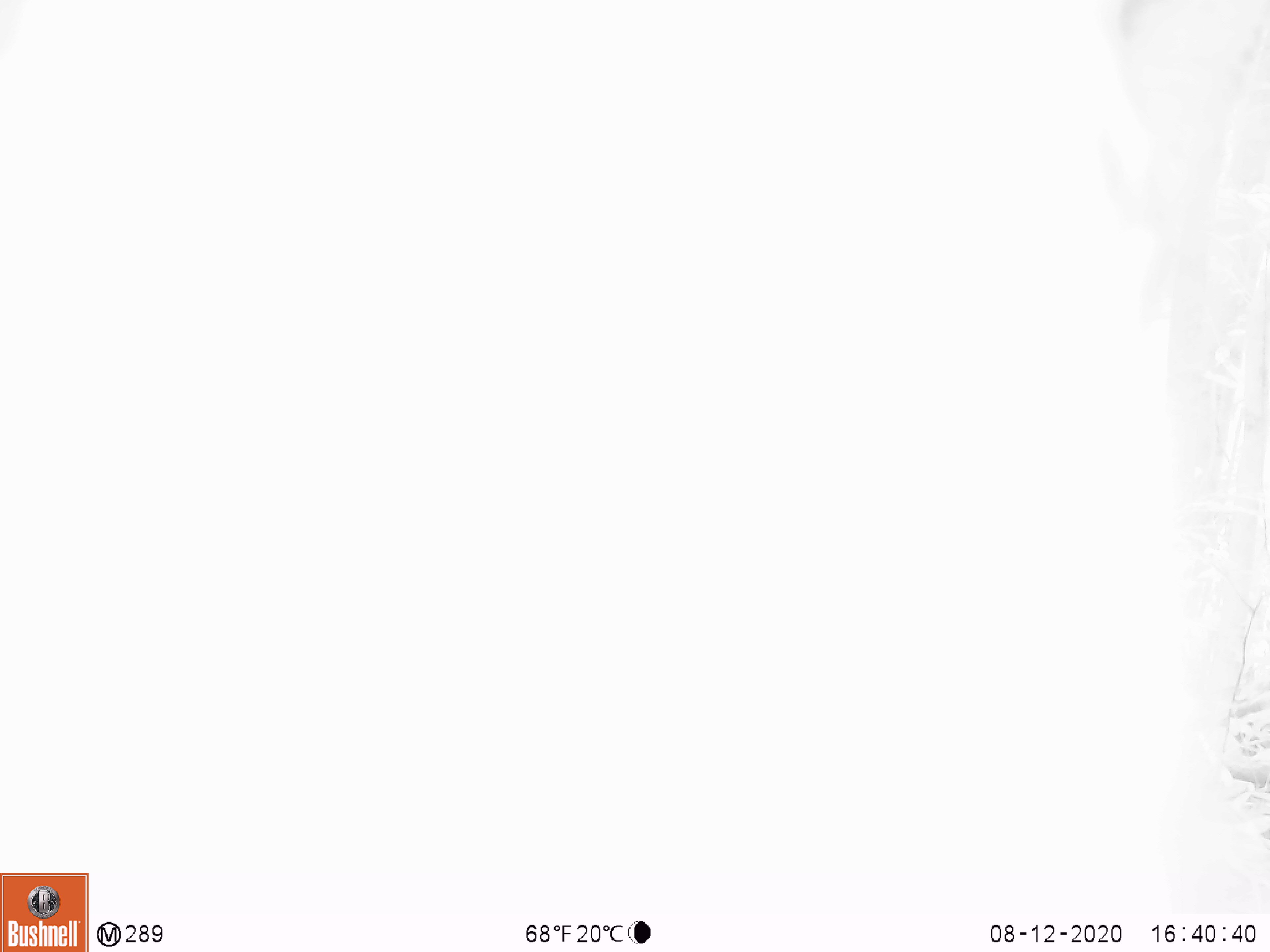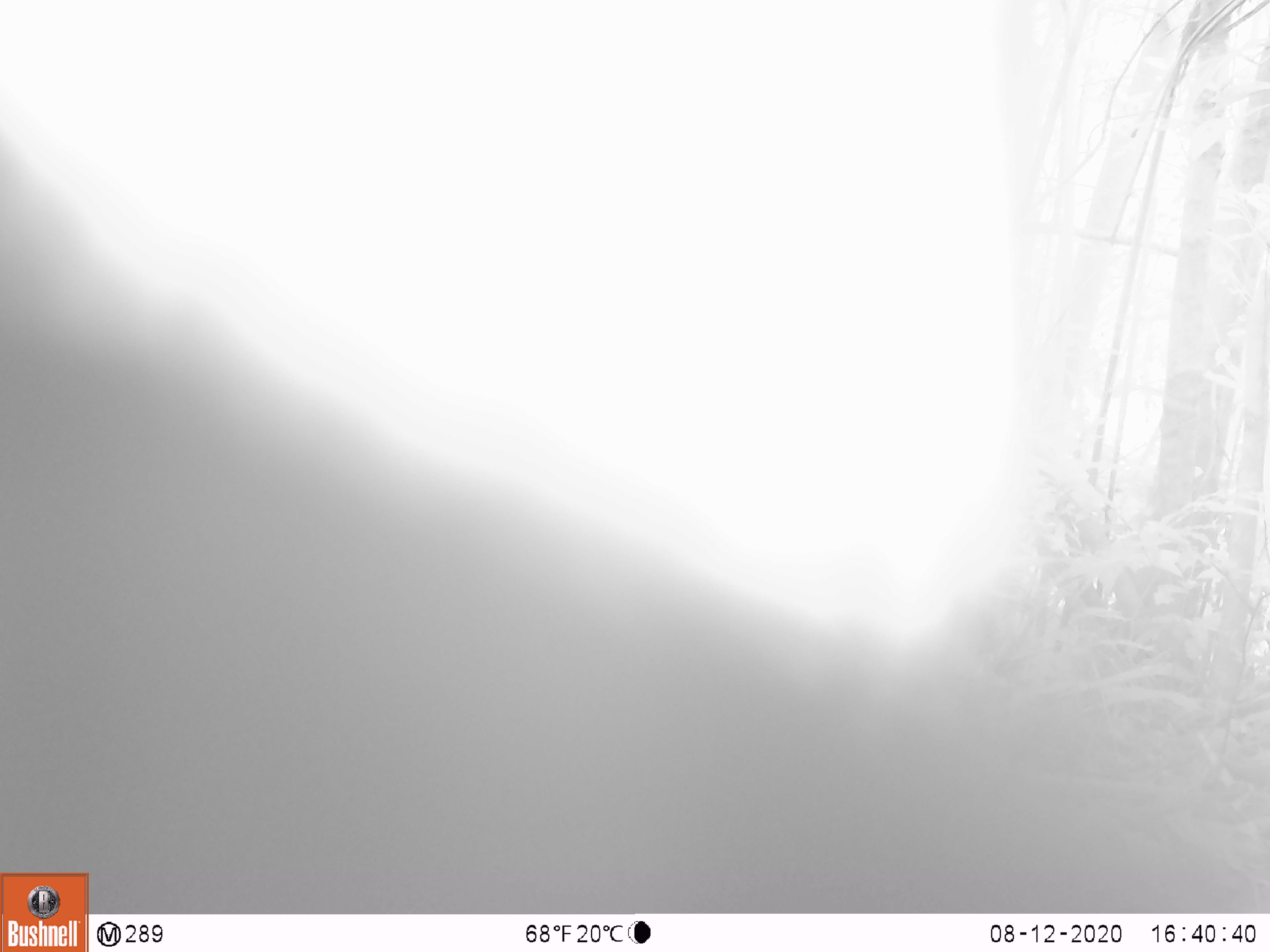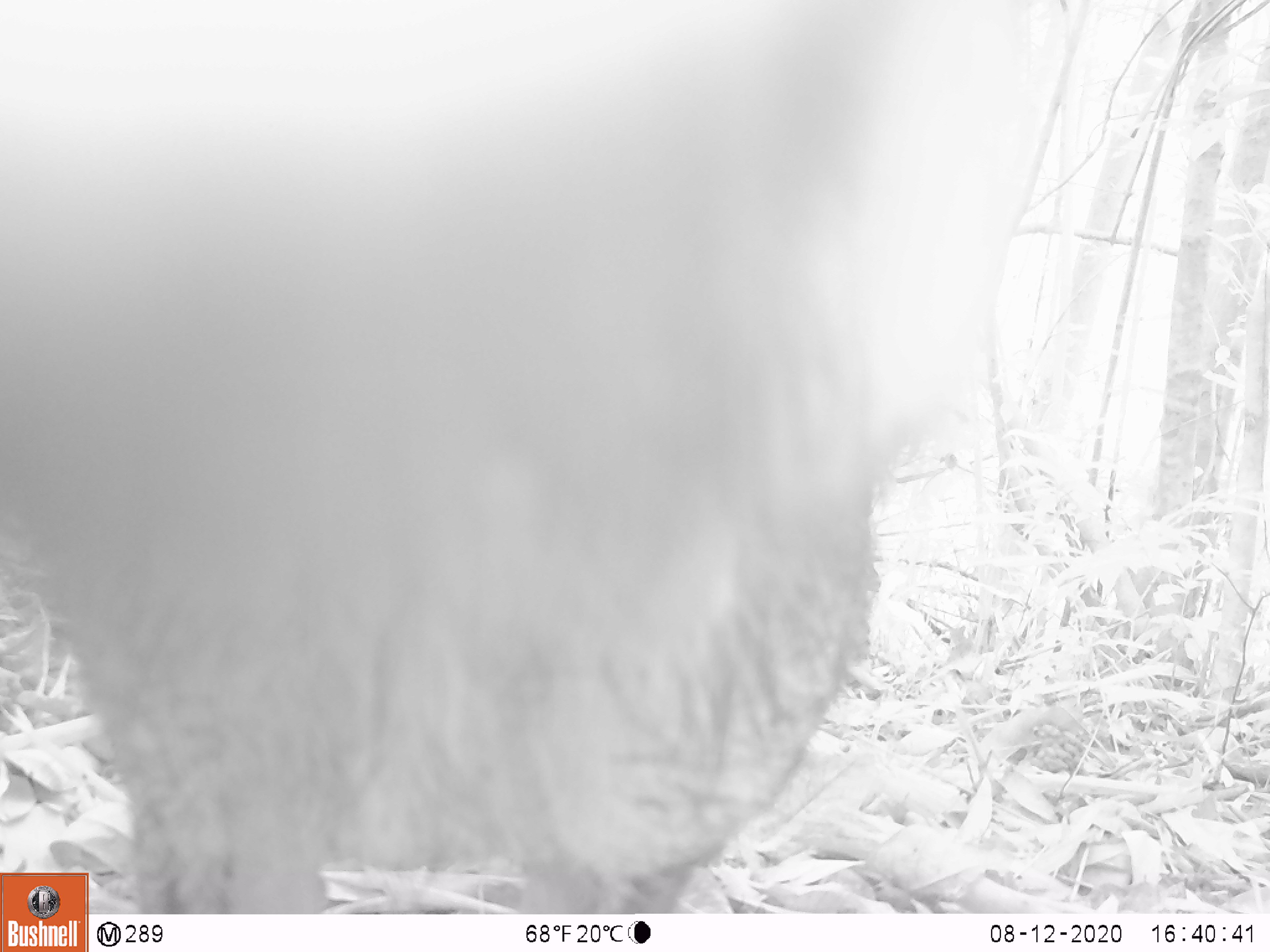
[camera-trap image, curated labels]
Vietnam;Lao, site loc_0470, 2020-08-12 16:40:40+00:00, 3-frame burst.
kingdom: Animalia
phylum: Chordata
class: Mammalia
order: Artiodactyla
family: Suidae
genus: Sus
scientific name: Sus scrofa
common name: eurasian wild pig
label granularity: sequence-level